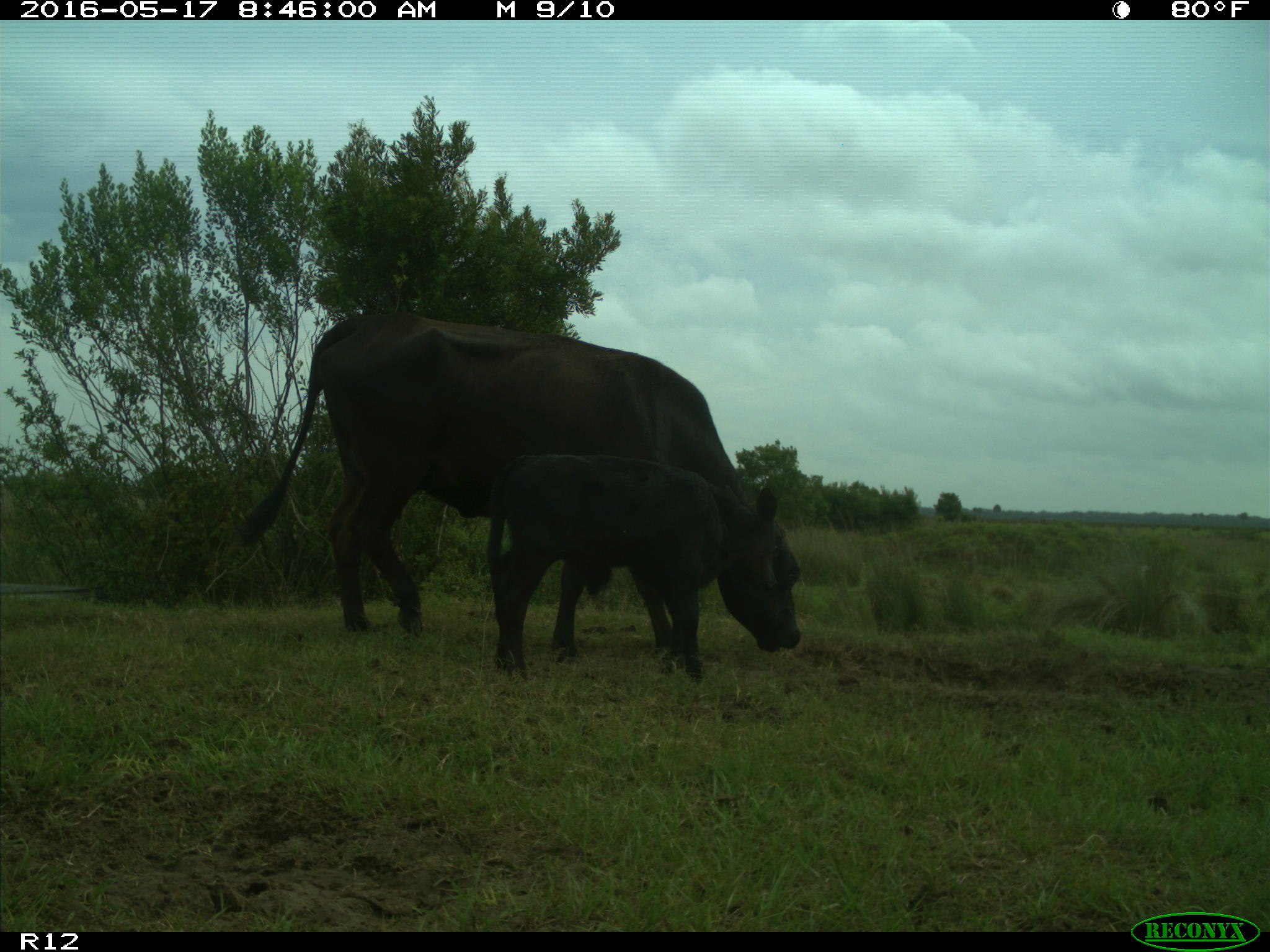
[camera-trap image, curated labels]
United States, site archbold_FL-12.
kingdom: Animalia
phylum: Chordata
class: Mammalia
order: Artiodactyla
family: Bovidae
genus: Bos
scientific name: Bos taurus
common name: domestic cow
Bos taurus (domestic cow).